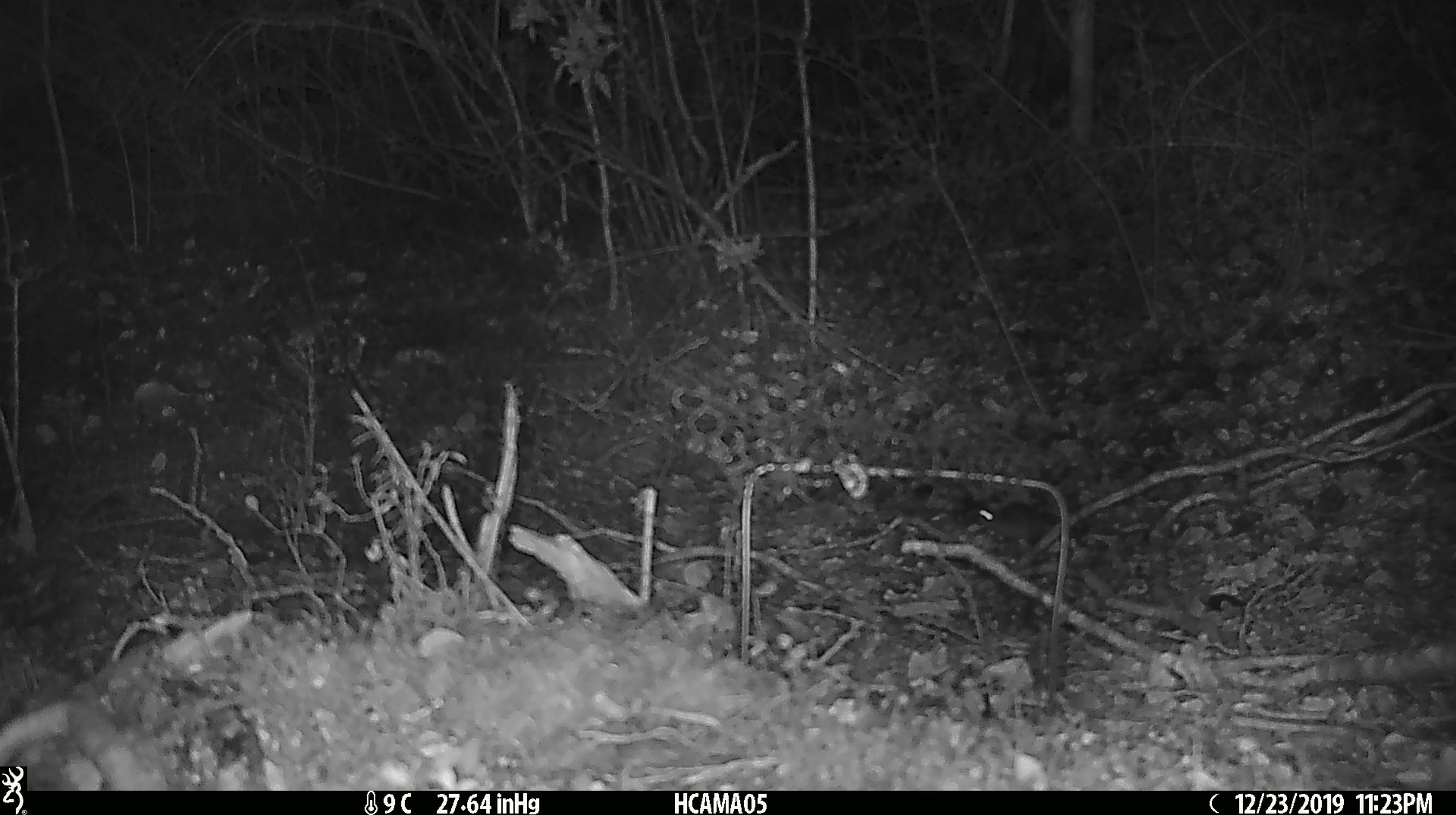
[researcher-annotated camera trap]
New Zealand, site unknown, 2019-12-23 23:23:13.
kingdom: Animalia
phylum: Chordata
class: Mammalia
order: Rodentia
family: Muridae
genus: Mus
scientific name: Mus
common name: mouse